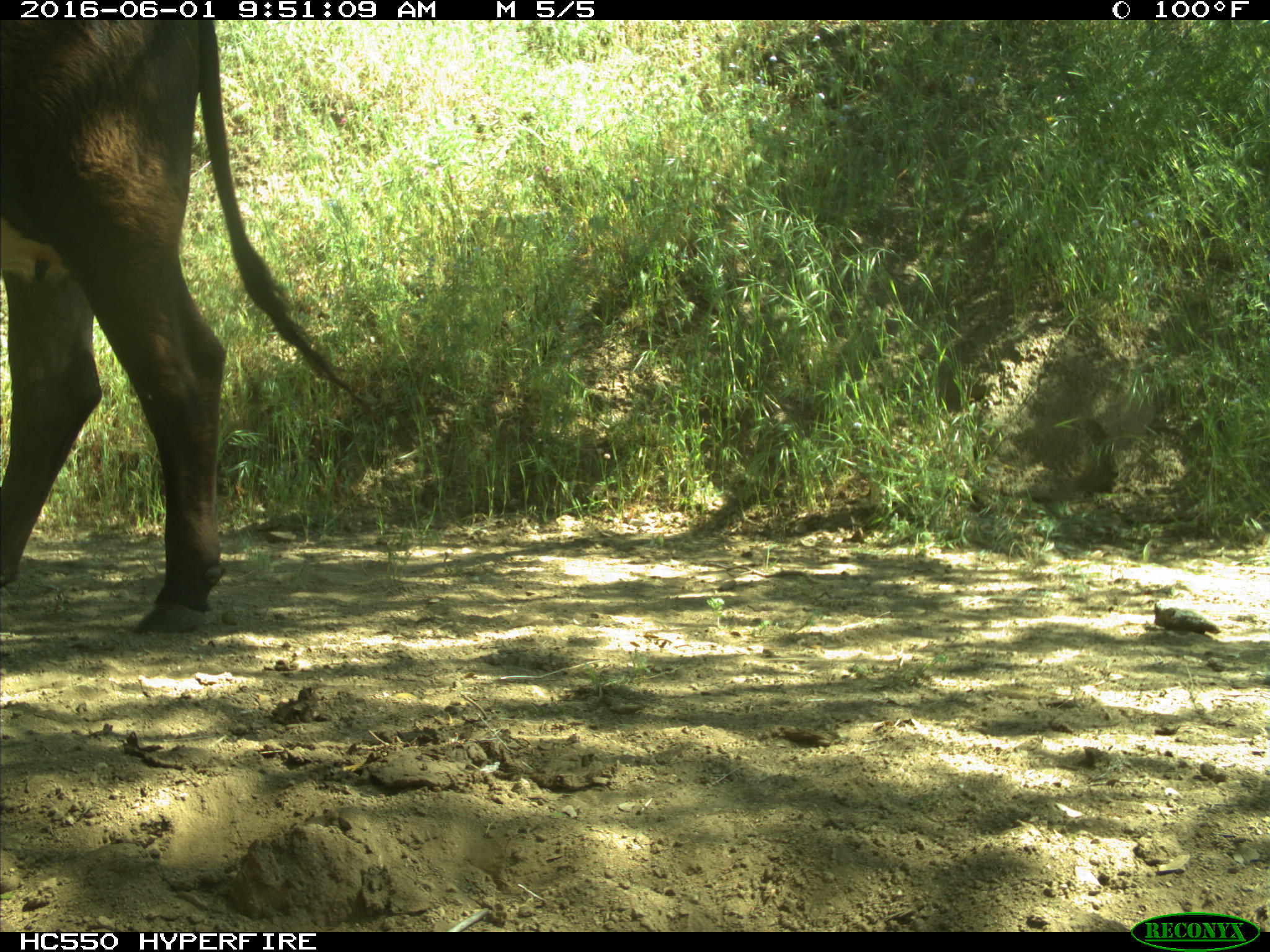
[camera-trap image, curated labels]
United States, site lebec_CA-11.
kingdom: Animalia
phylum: Chordata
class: Mammalia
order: Artiodactyla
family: Bovidae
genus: Bos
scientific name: Bos taurus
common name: domestic cow